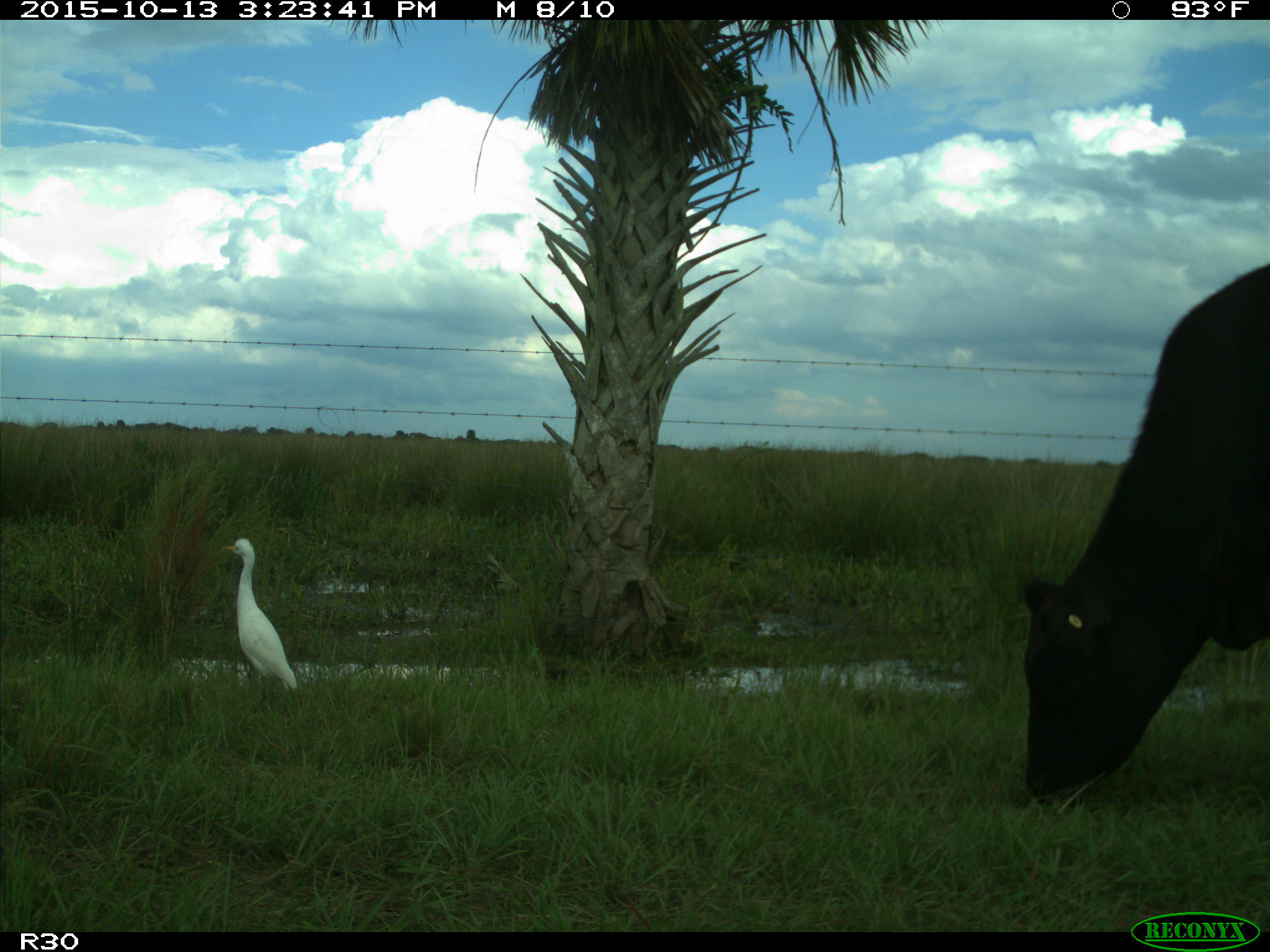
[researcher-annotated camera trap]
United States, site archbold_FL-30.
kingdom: Animalia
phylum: Chordata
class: Mammalia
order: Artiodactyla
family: Bovidae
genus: Bos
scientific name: Bos taurus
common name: domestic cow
Bos taurus (domestic cow).